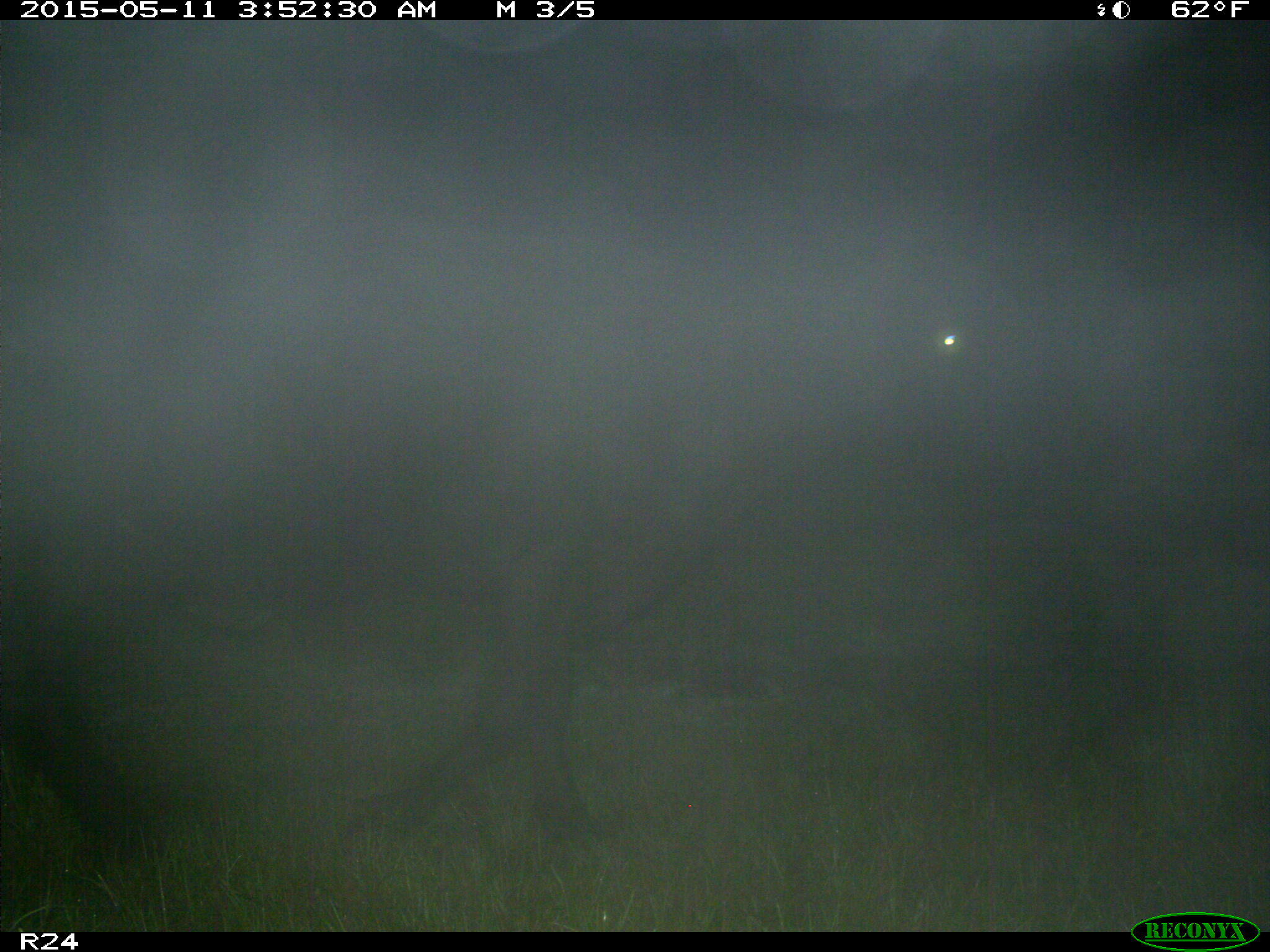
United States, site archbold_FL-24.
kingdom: Animalia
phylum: Chordata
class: Mammalia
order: Artiodactyla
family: Bovidae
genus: Bos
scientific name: Bos taurus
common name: domestic cow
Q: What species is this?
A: Bos taurus (domestic cow).